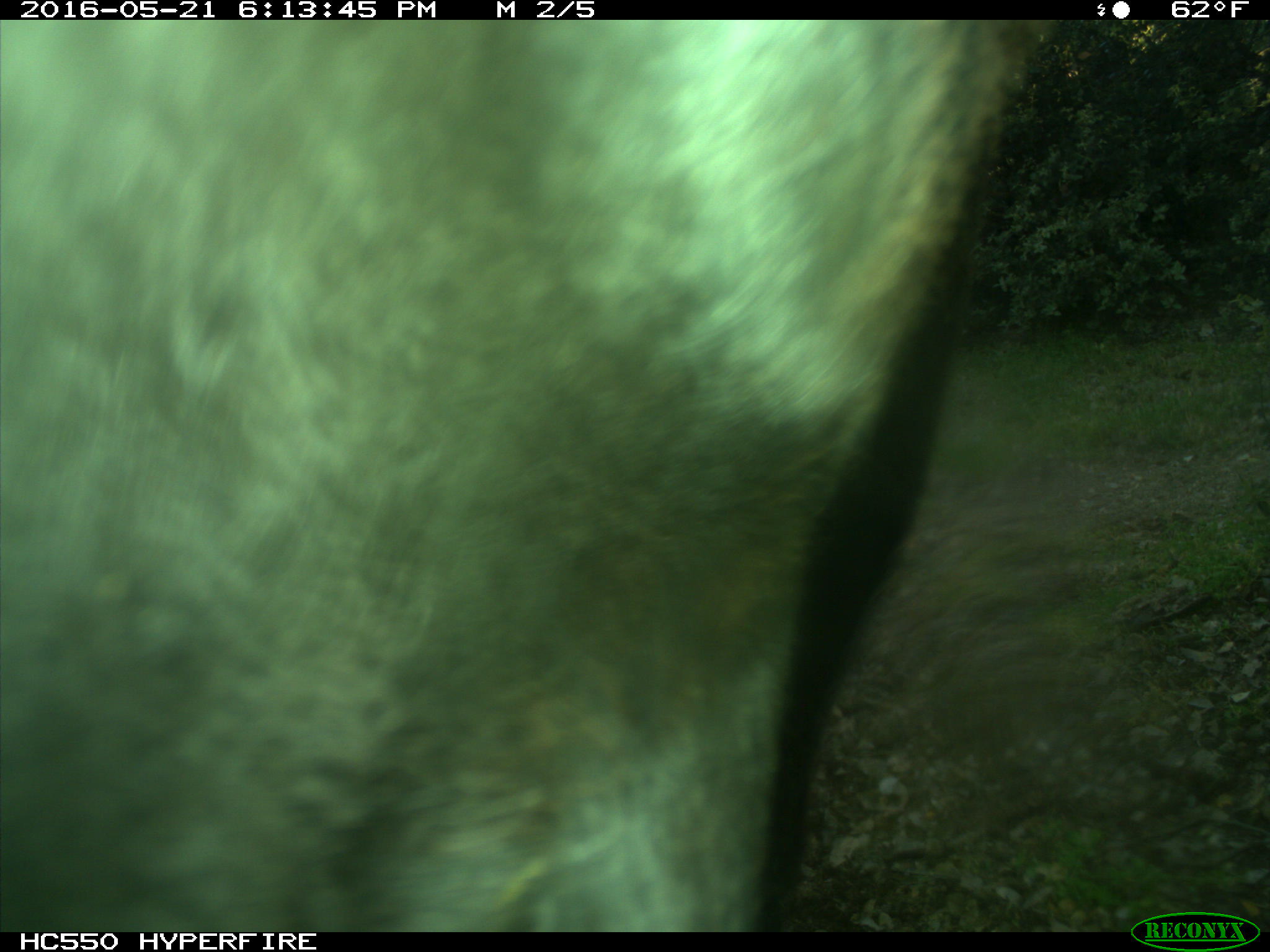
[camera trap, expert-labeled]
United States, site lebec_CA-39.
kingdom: Animalia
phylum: Chordata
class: Mammalia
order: Artiodactyla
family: Bovidae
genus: Bos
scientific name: Bos taurus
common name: domestic cow